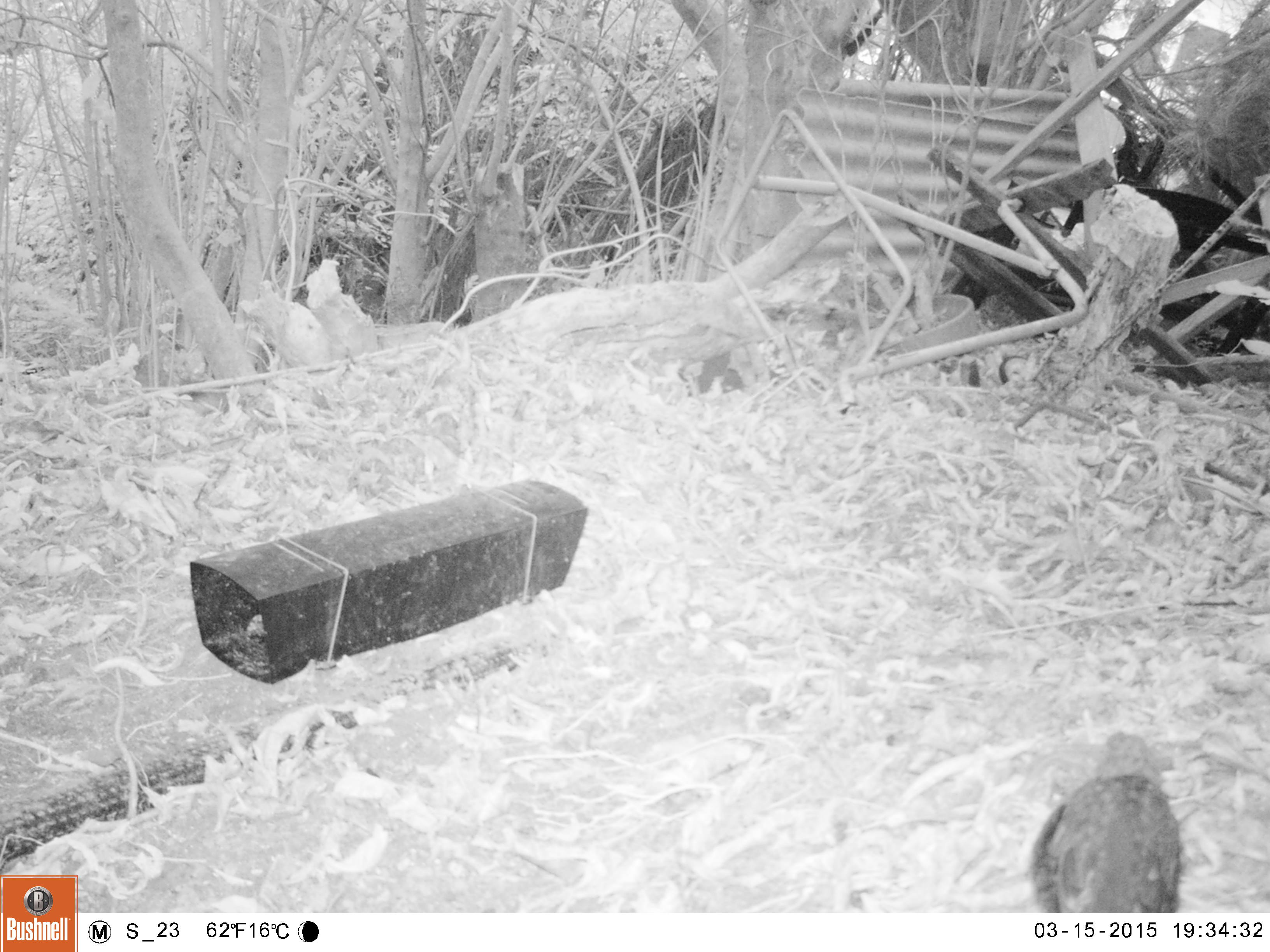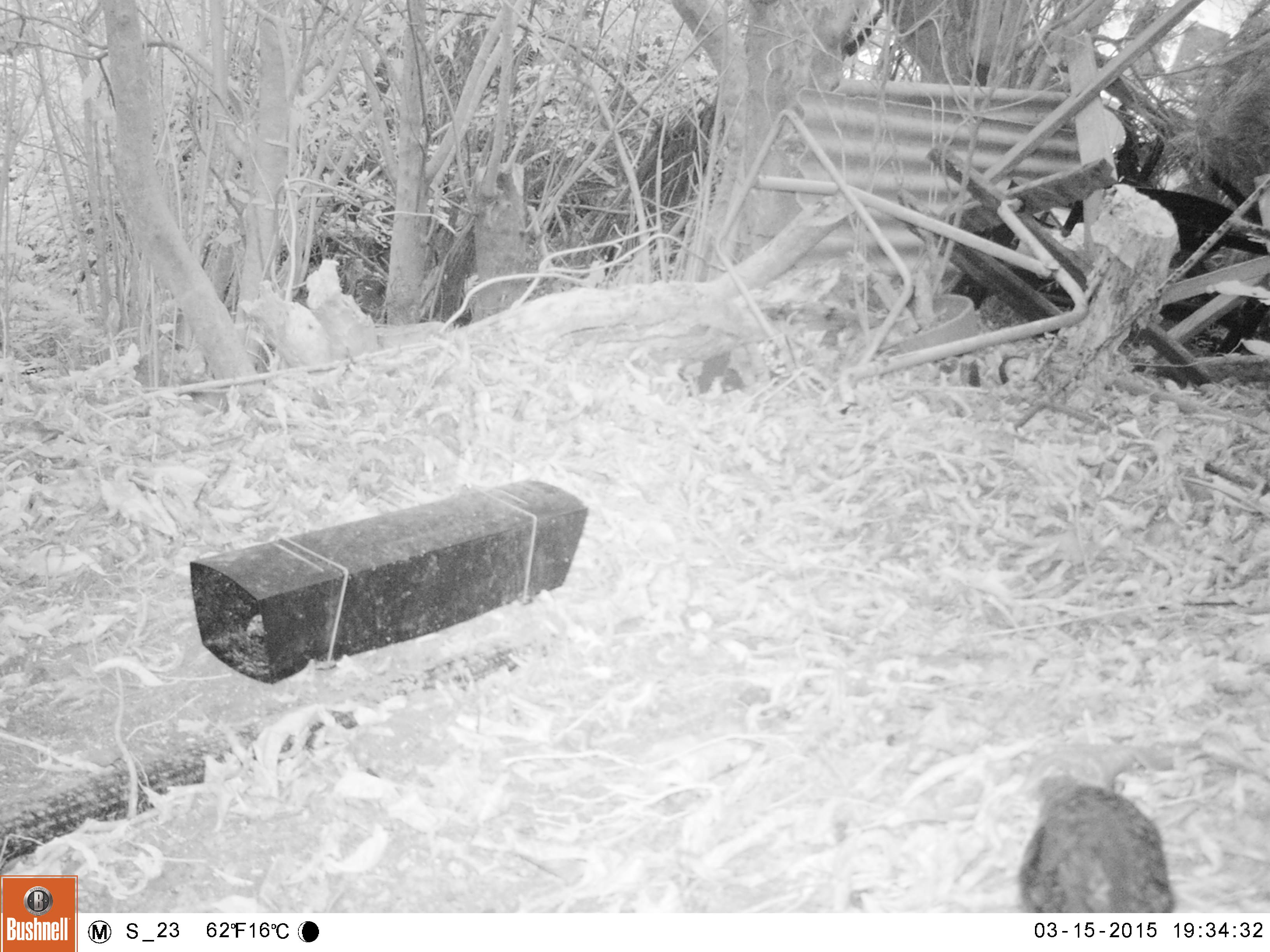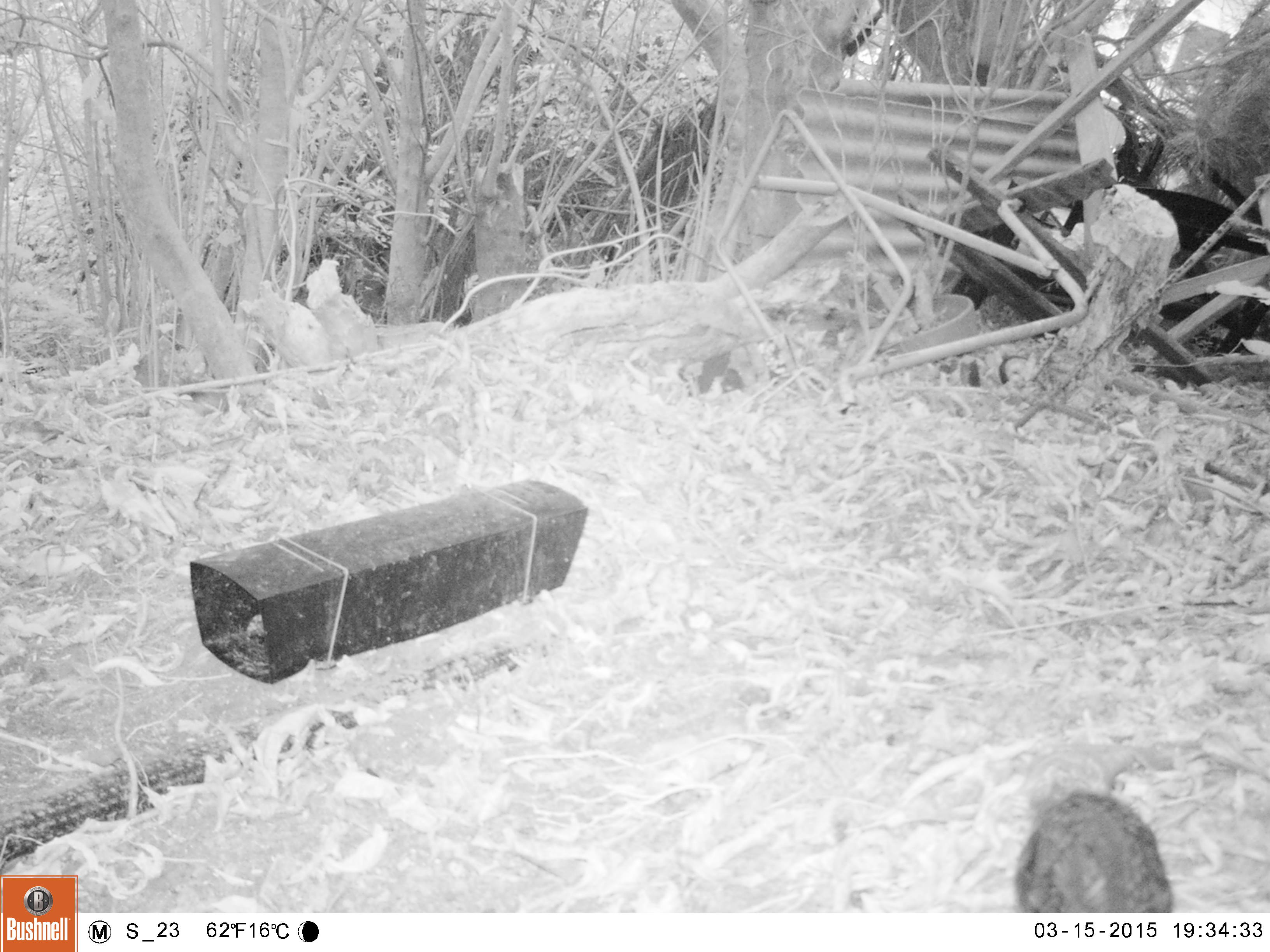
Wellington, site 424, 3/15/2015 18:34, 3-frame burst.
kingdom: Animalia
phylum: Chordata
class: Aves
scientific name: Aves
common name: bird